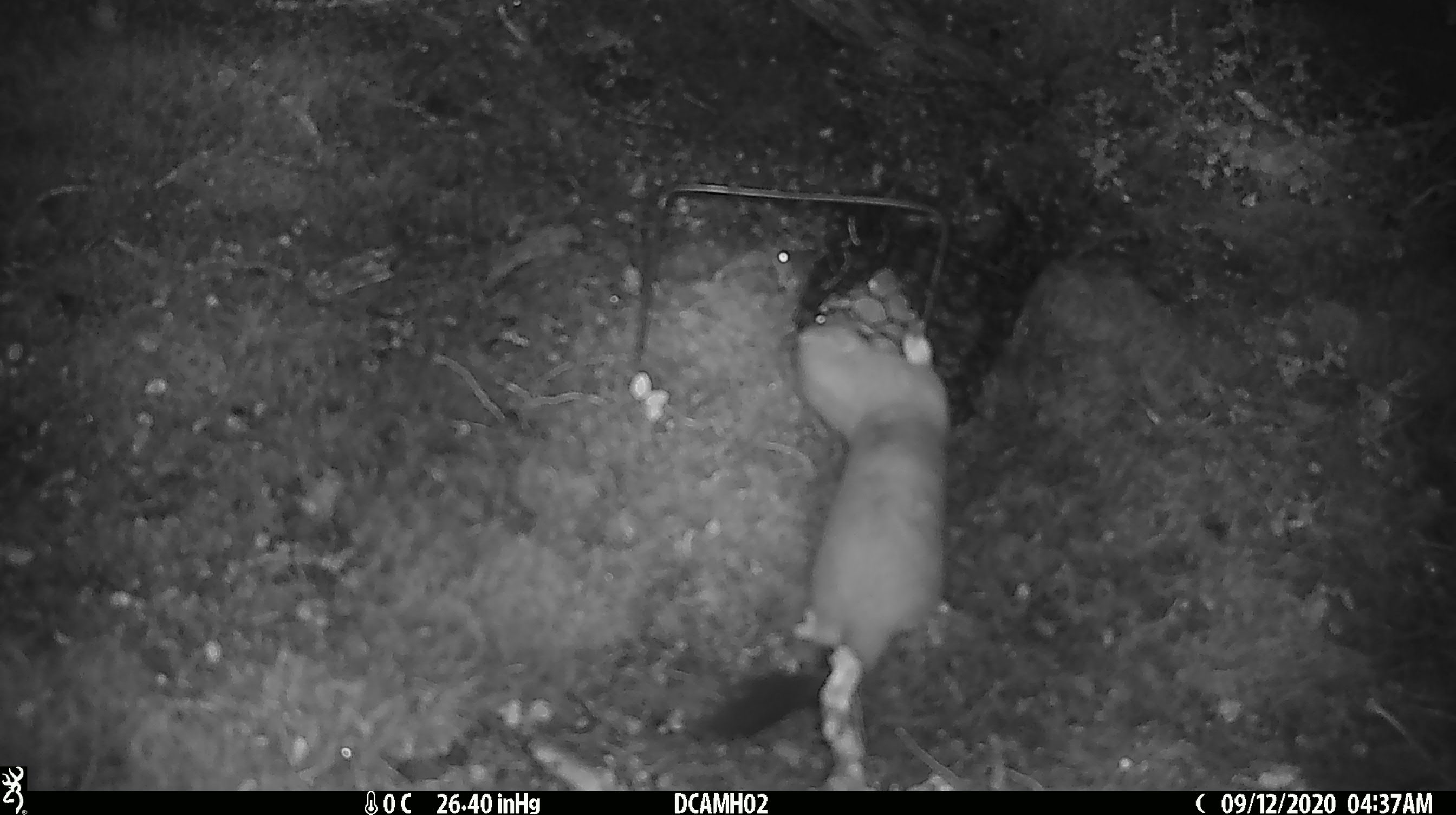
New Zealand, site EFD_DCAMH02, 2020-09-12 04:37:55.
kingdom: Animalia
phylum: Chordata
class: Mammalia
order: Carnivora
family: Mustelidae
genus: Mustela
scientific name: Mustela erminea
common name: stoat